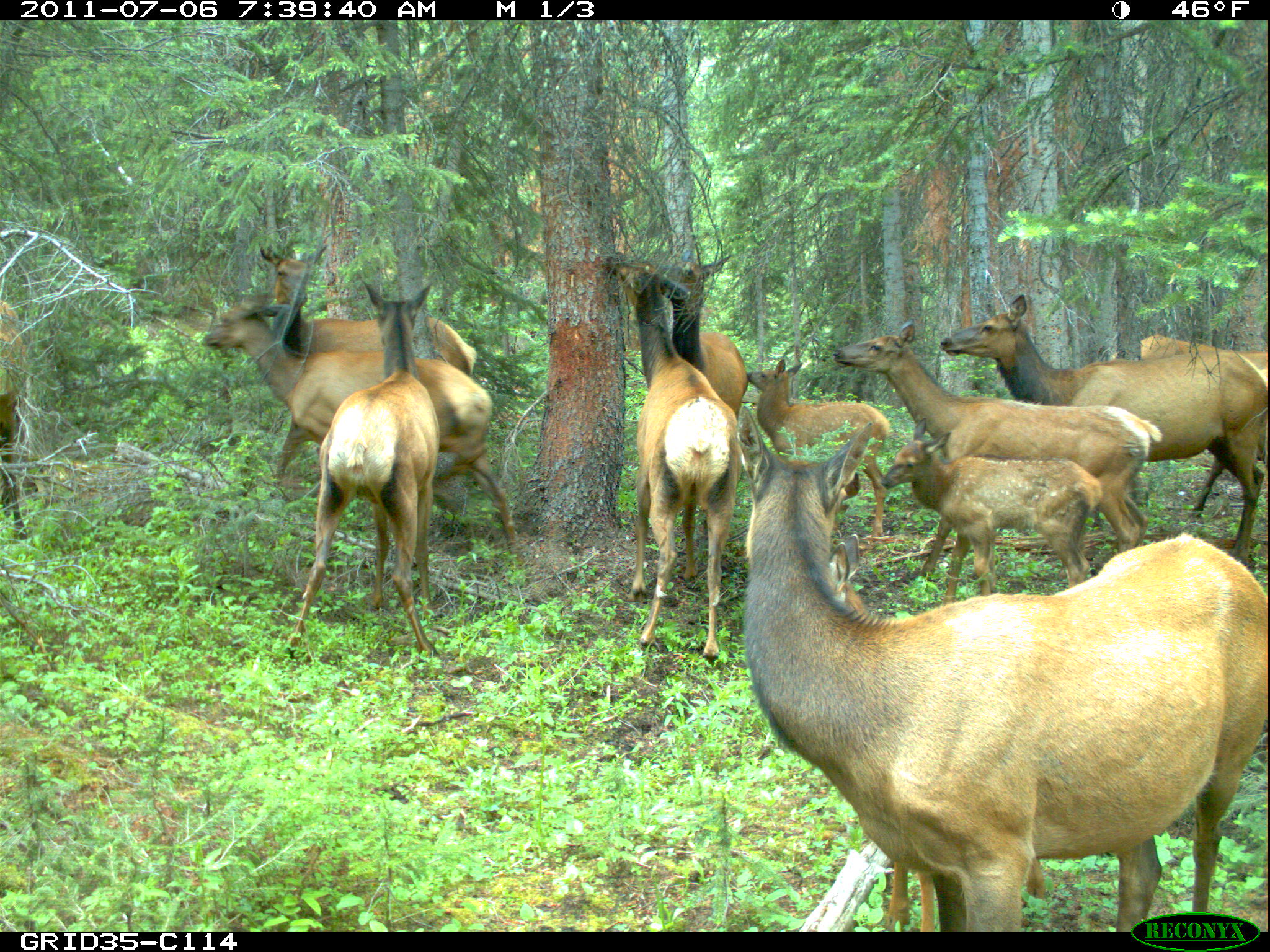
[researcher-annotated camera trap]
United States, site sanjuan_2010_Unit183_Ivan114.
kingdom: Animalia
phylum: Chordata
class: Mammalia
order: Artiodactyla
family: Cervidae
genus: Cervus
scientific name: Cervus elaphus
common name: red deer